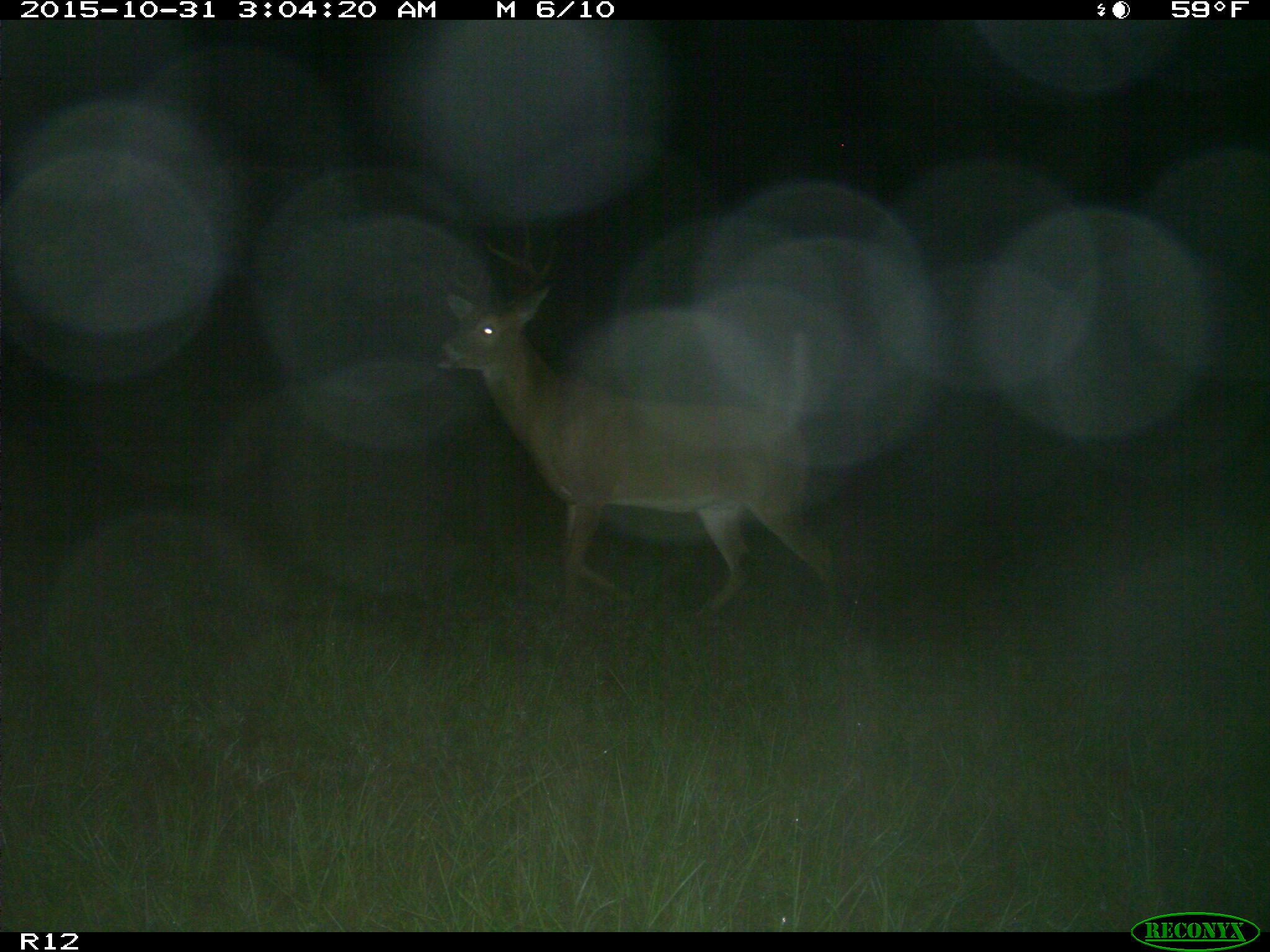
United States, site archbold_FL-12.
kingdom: Animalia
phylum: Chordata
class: Mammalia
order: Artiodactyla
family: Cervidae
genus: Odocoileus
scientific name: Odocoileus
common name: deer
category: unidentified deer